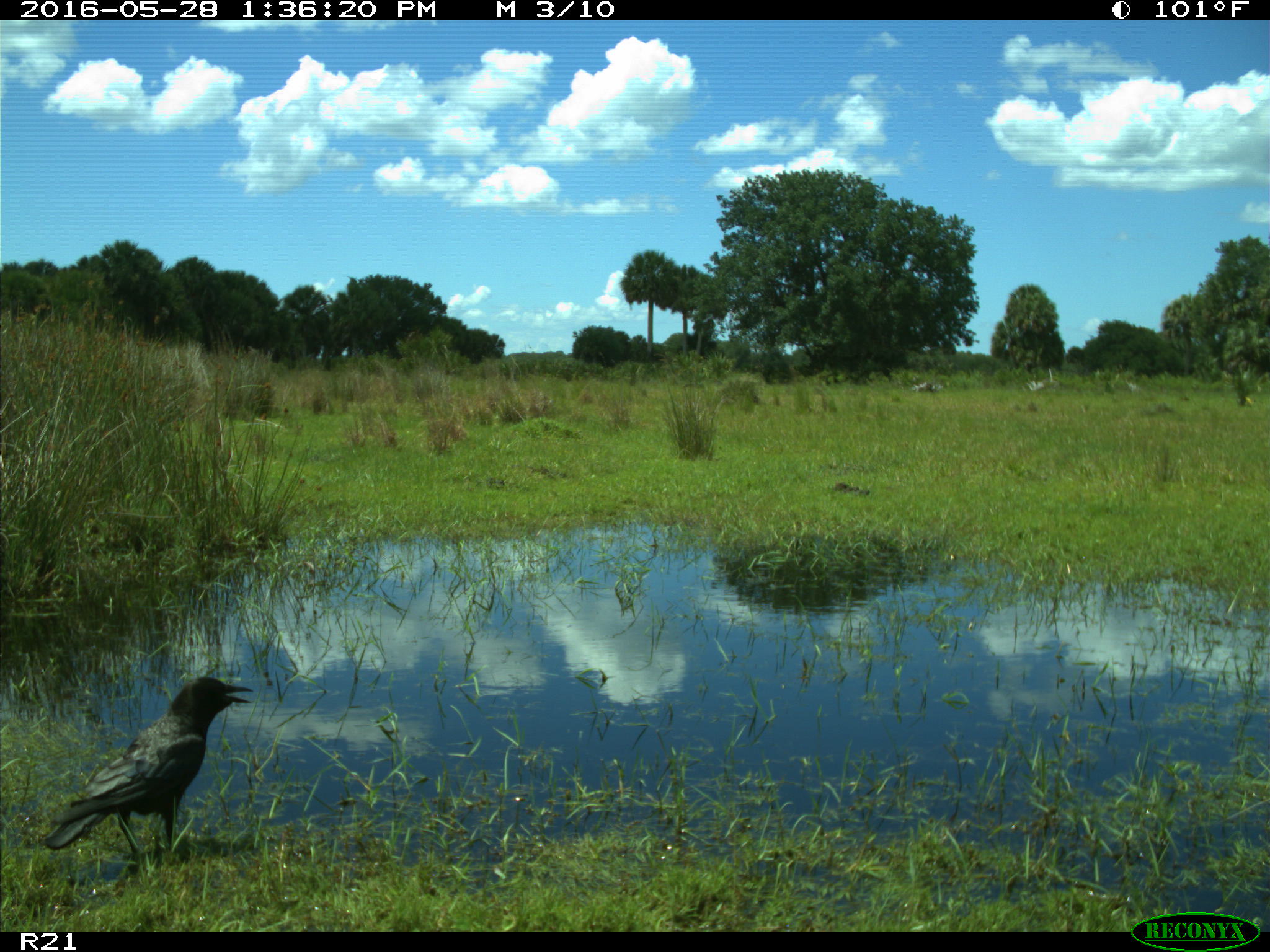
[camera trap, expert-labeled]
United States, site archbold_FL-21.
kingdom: Animalia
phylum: Chordata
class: Aves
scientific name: Aves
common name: birds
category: unidentified bird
Unidentified bird (birds) (Aves).